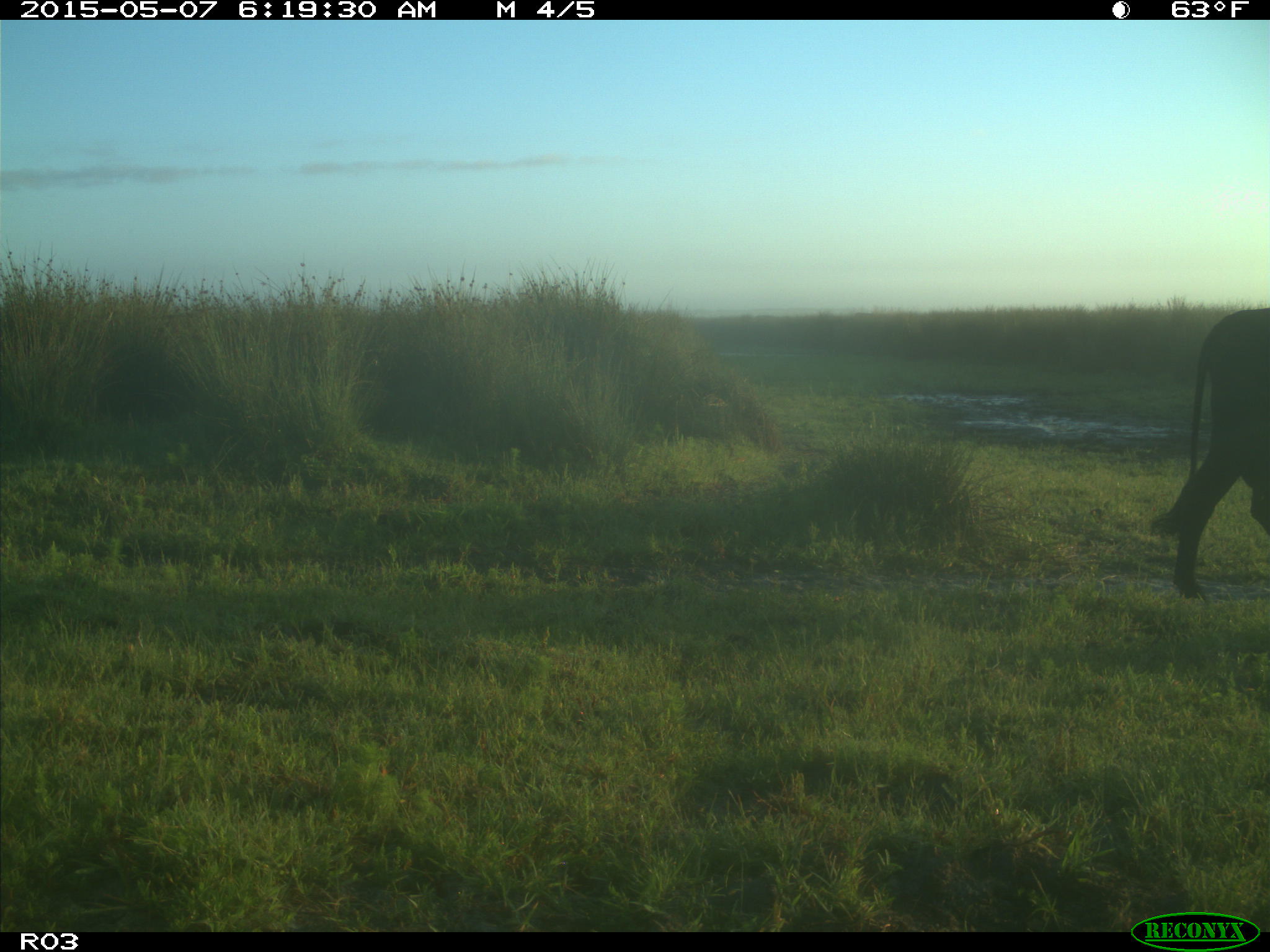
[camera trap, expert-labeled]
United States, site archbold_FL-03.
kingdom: Animalia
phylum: Chordata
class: Mammalia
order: Artiodactyla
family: Bovidae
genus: Bos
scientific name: Bos taurus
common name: domestic cow